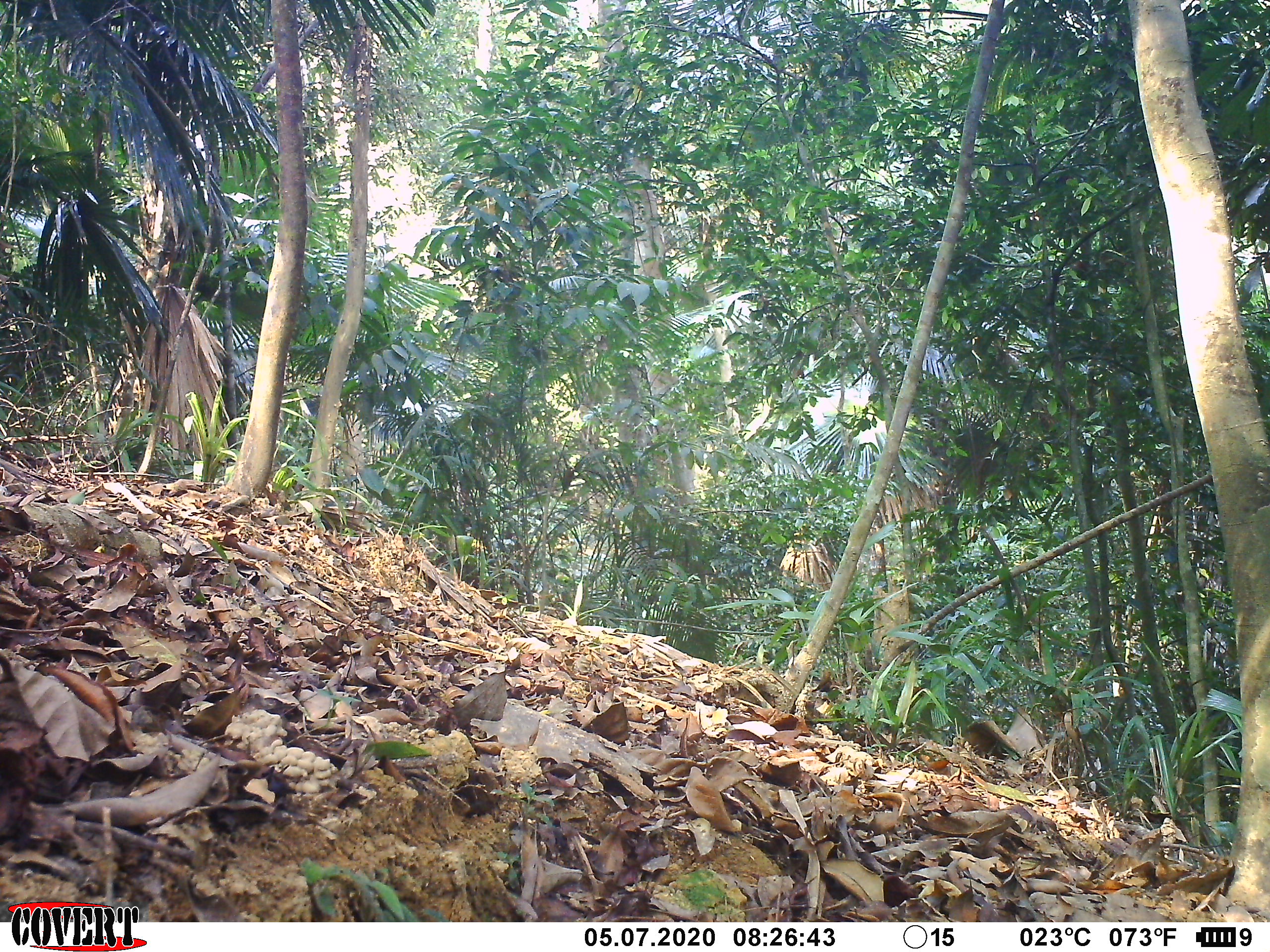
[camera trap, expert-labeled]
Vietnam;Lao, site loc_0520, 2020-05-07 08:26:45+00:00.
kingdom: Animalia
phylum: Chordata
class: Aves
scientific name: Aves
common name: bird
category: unidentified bird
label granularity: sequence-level